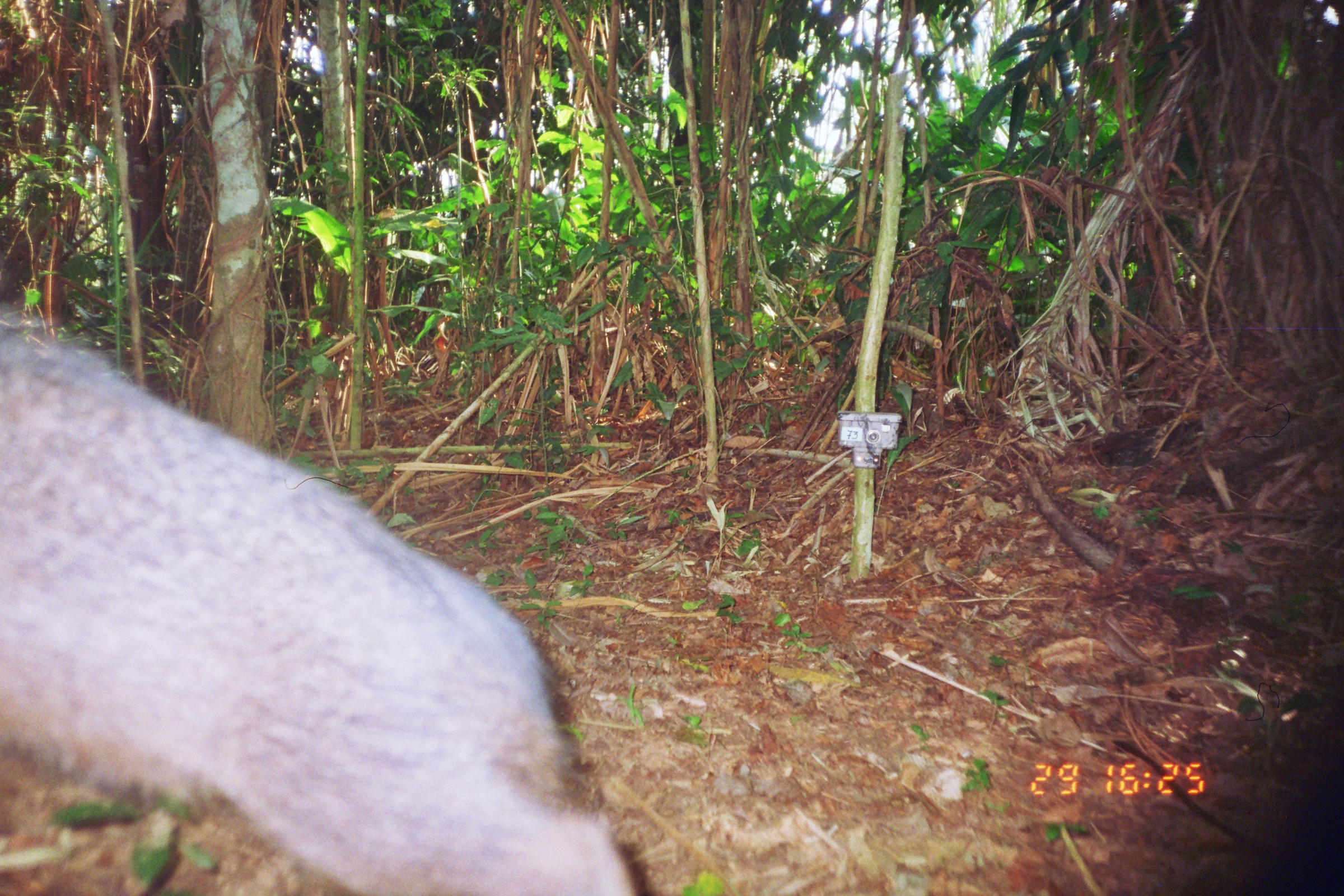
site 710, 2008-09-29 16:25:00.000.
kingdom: Animalia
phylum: Chordata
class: Mammalia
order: Artiodactyla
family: Tayassuidae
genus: Tayassu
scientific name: Tayassu pecari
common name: white-lipped peccary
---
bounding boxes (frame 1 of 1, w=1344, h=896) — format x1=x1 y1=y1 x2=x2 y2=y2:
tayassu pecari: x1=0 y1=306 x2=637 y2=894